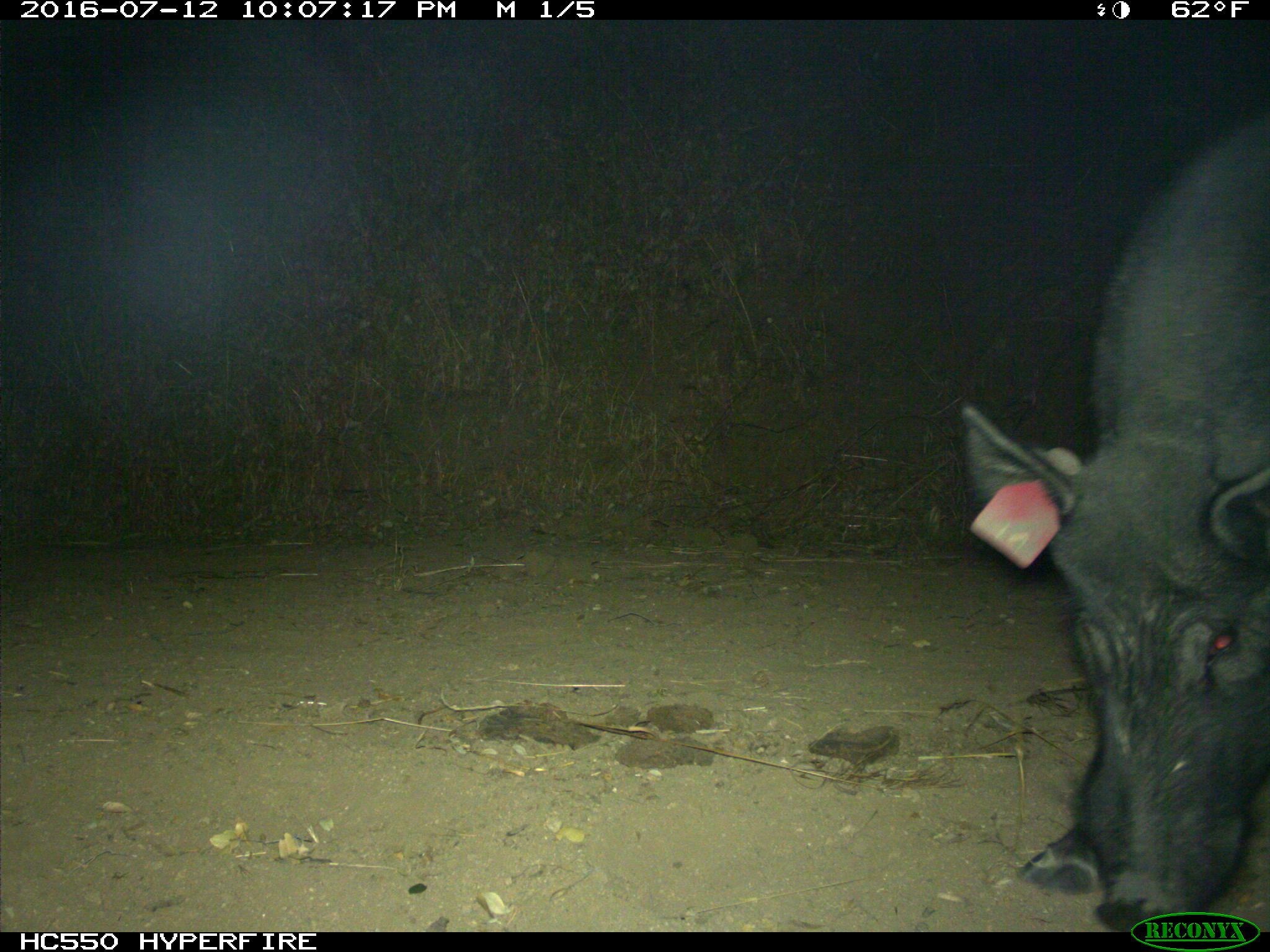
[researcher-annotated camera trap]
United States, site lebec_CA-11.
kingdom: Animalia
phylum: Chordata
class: Mammalia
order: Artiodactyla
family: Suidae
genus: Sus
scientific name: Sus scrofa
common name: wild boar